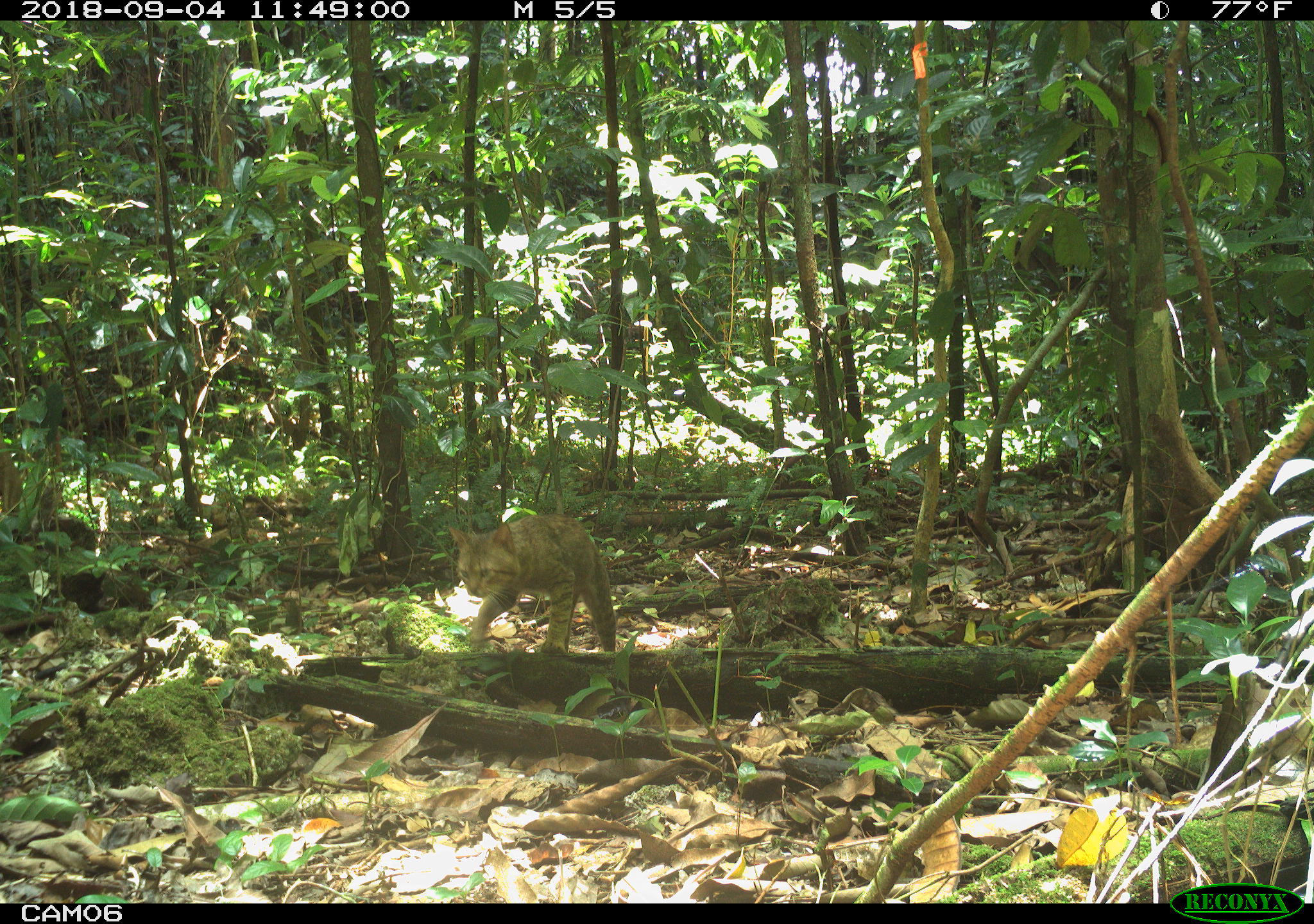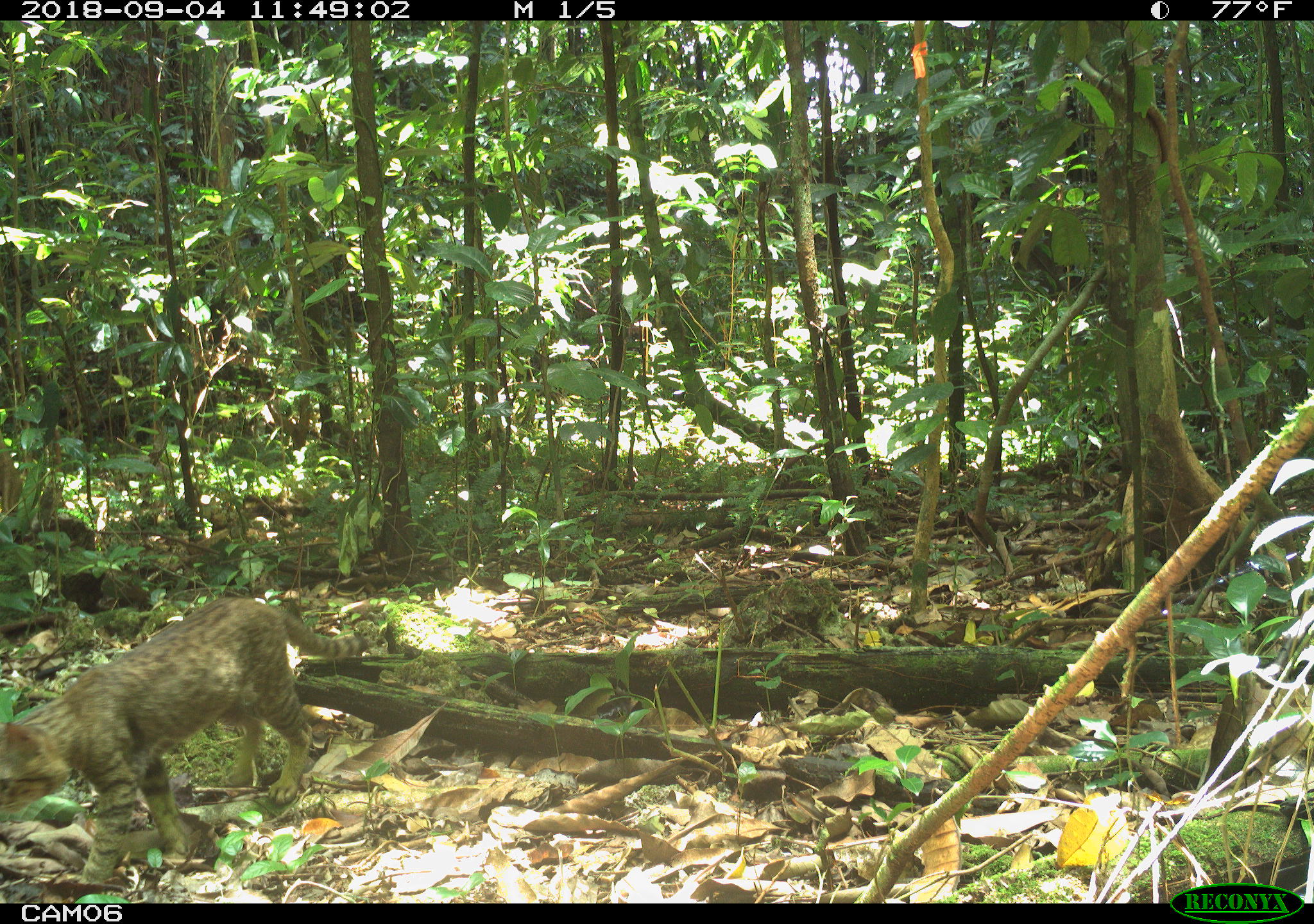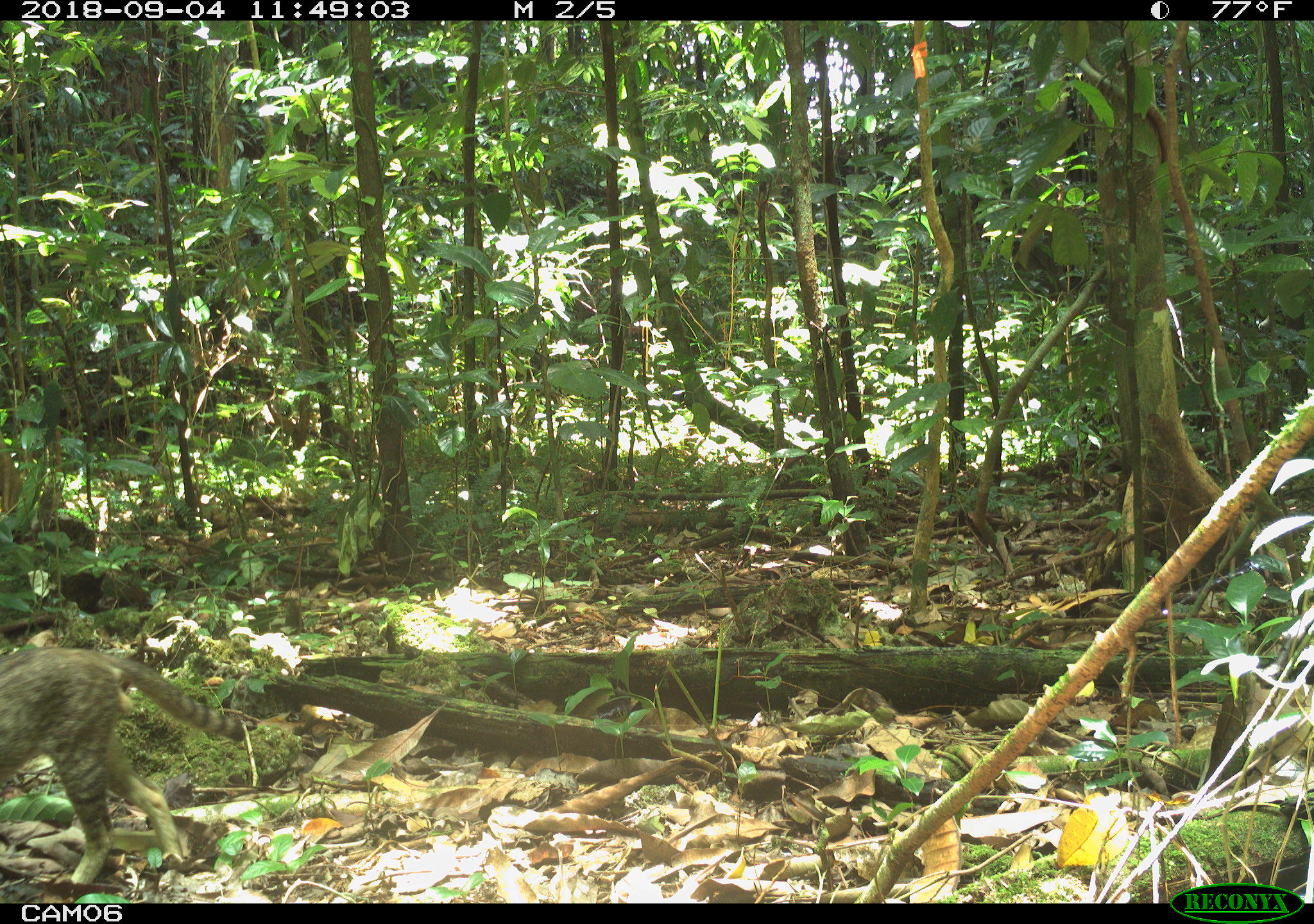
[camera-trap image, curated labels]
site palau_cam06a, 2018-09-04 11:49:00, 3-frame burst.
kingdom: Animalia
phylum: Chordata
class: Mammalia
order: Carnivora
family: Felidae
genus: Felis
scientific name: Felis catus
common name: cat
Cat (Felis catus).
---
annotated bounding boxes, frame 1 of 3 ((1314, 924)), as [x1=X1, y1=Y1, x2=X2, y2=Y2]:
cat: [x1=445, y1=512, x2=618, y2=660]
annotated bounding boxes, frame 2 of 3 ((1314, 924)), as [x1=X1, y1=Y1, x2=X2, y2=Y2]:
cat: [x1=4, y1=597, x2=376, y2=884]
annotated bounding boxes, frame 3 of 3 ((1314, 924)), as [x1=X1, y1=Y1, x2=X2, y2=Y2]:
cat: [x1=1, y1=646, x2=246, y2=892]